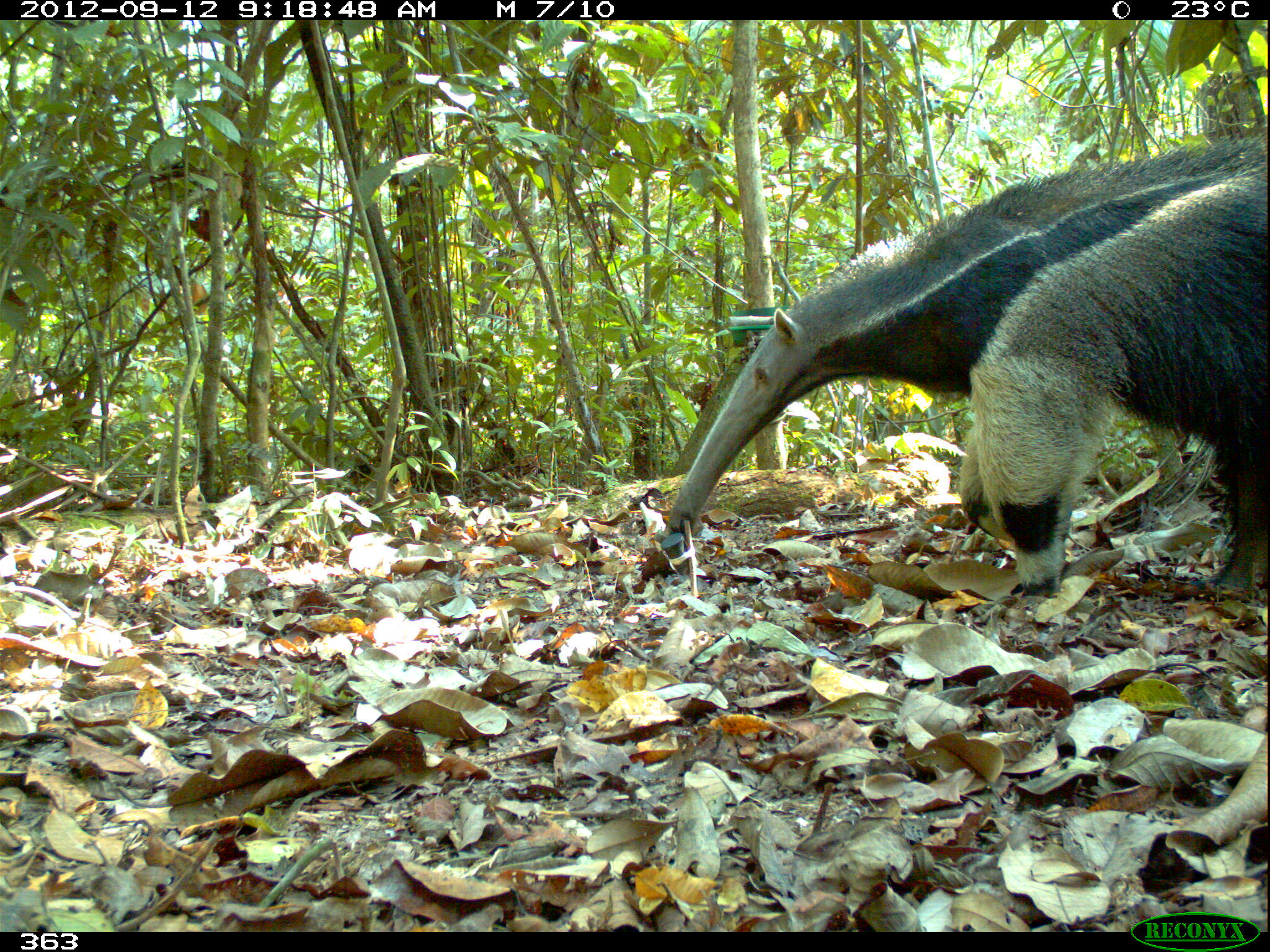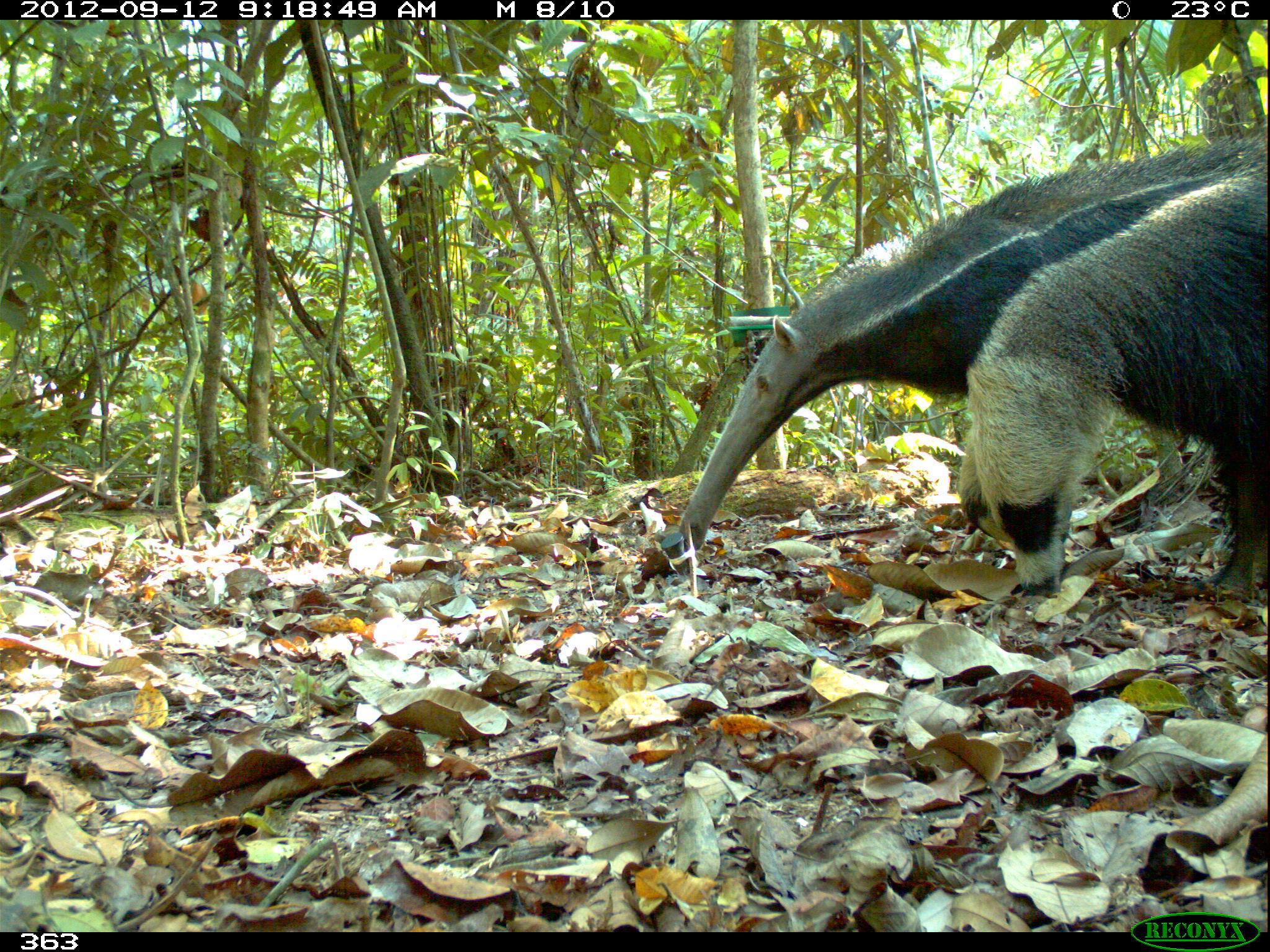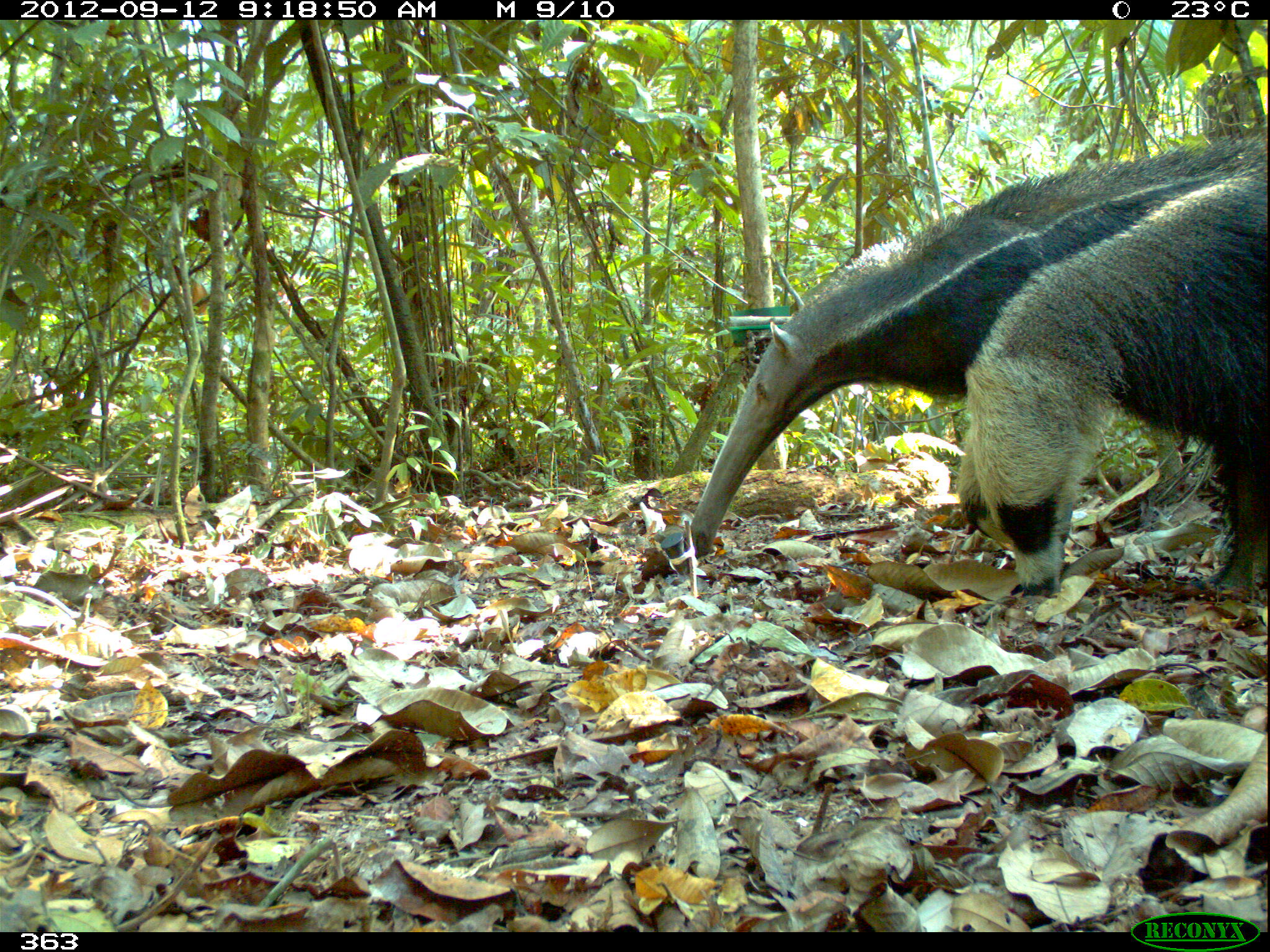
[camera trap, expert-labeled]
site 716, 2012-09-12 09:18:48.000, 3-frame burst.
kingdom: Animalia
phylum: Chordata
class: Mammalia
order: Pilosa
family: Myrmecophagidae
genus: Myrmecophaga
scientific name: Myrmecophaga tridactyla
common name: giant anteater